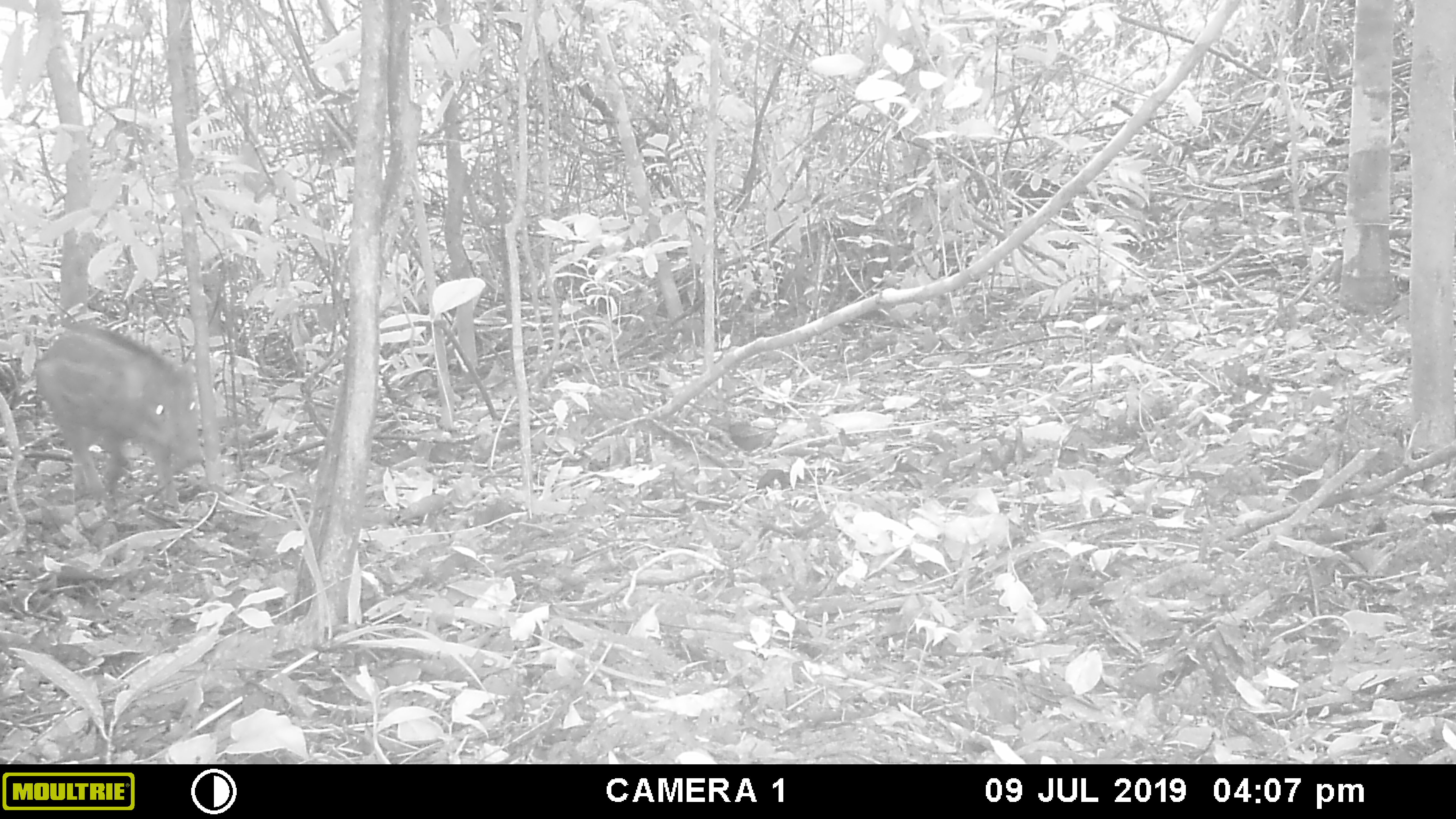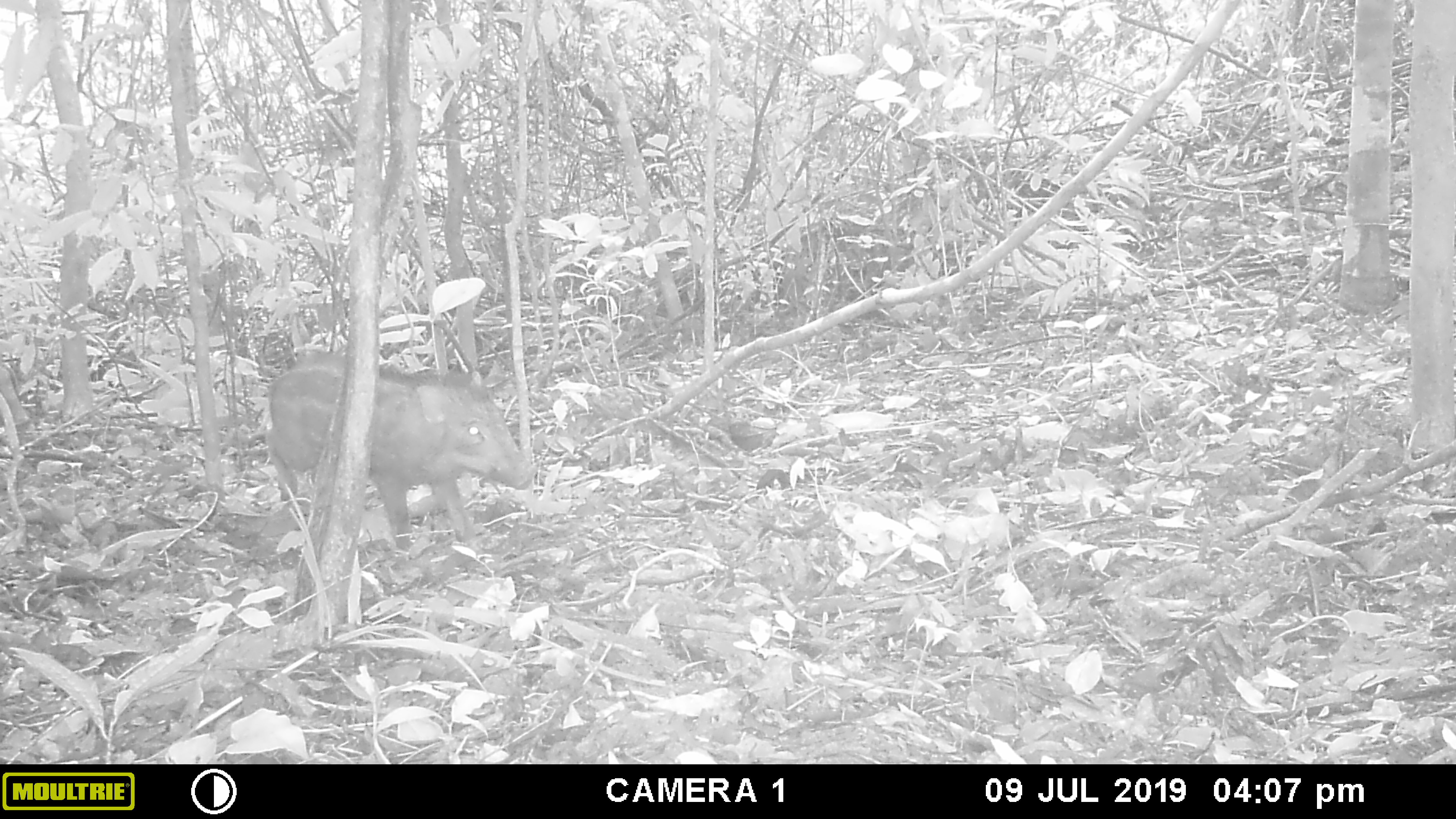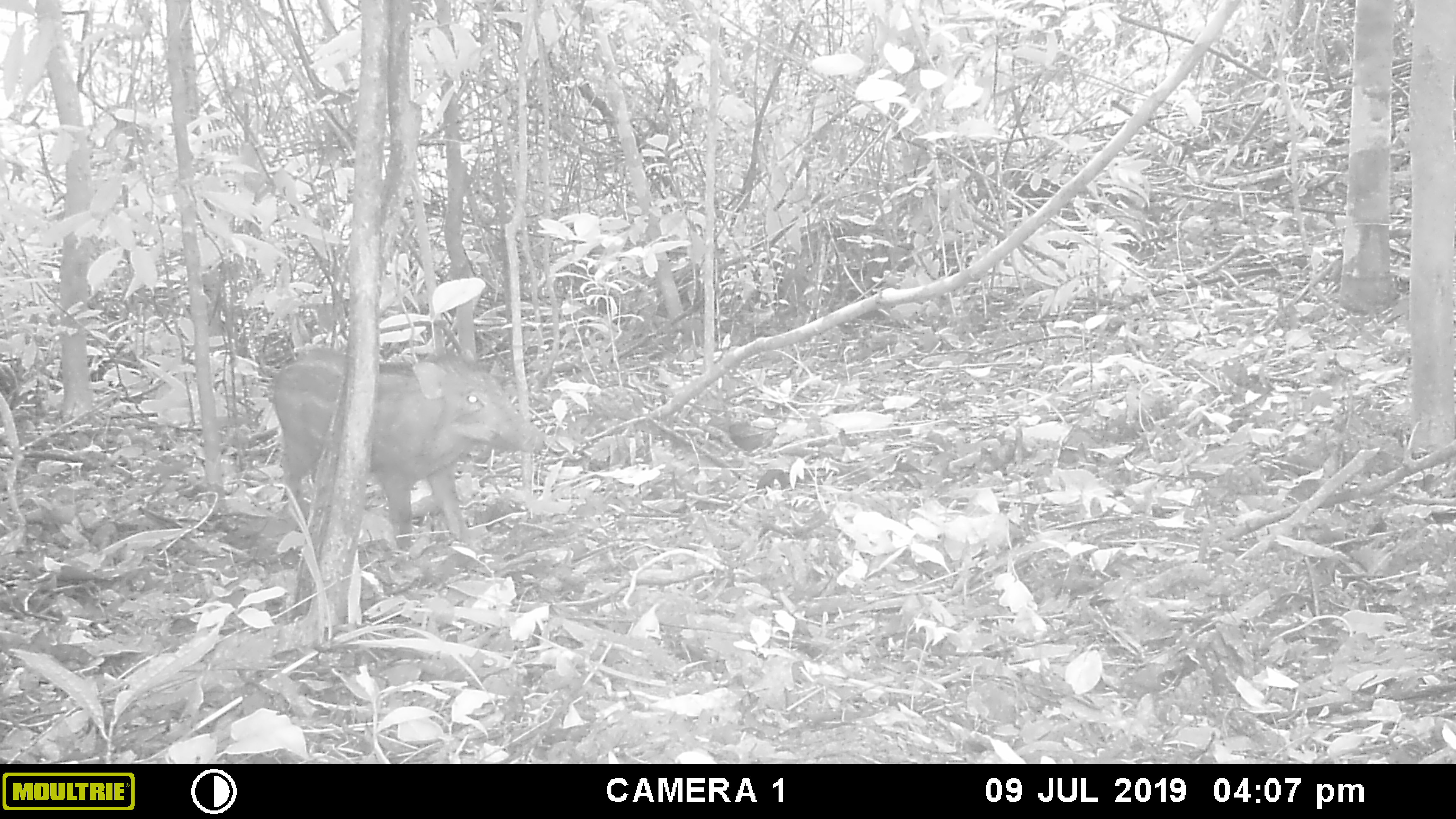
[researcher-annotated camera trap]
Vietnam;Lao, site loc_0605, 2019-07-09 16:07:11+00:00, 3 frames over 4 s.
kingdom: Animalia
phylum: Chordata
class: Mammalia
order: Artiodactyla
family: Suidae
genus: Sus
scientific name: Sus scrofa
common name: eurasian wild pig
Eurasian wild pig (Sus scrofa). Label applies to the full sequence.